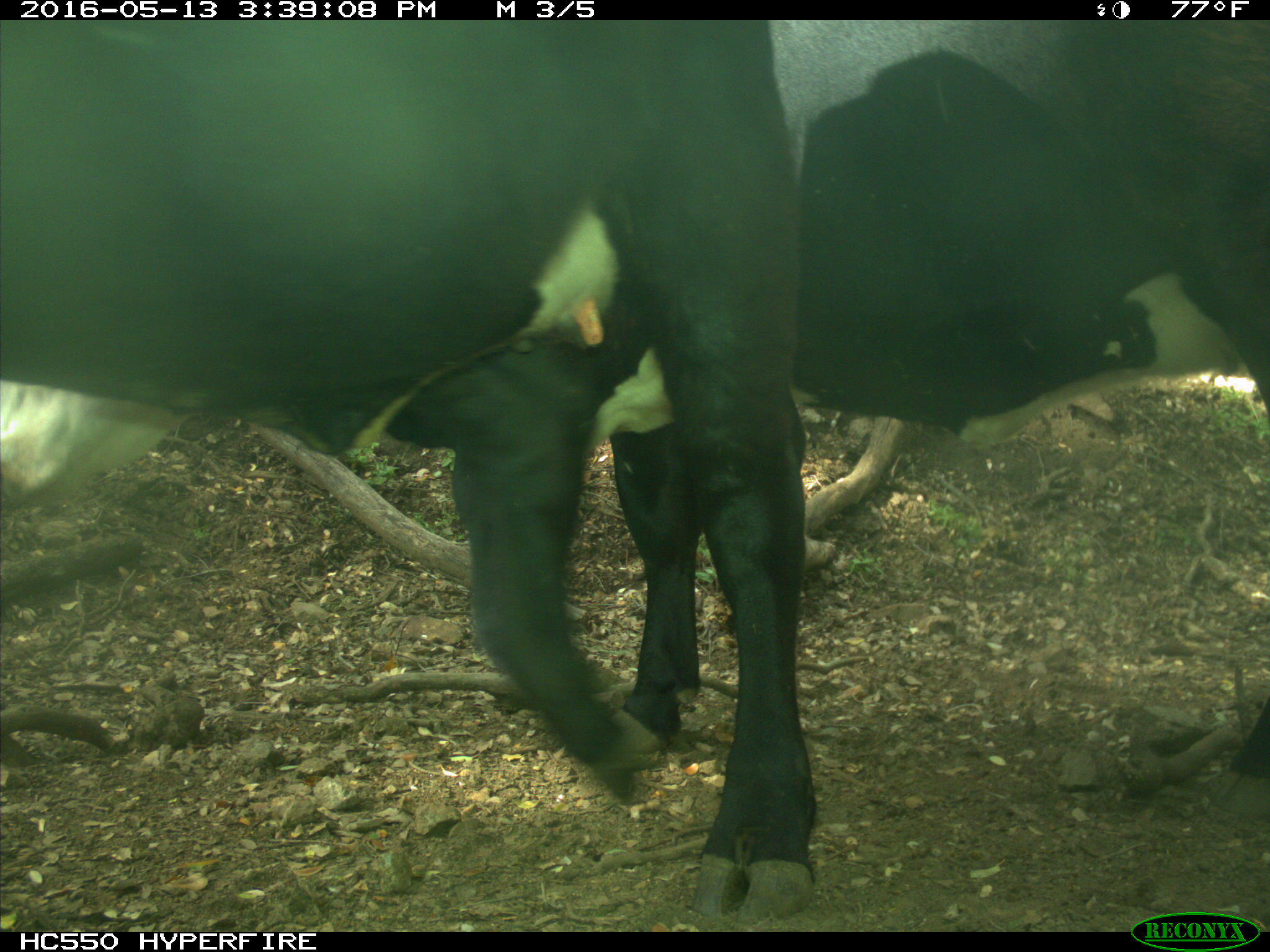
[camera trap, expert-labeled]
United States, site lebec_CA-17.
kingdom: Animalia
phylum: Chordata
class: Mammalia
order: Artiodactyla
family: Bovidae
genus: Bos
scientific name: Bos taurus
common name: domestic cow